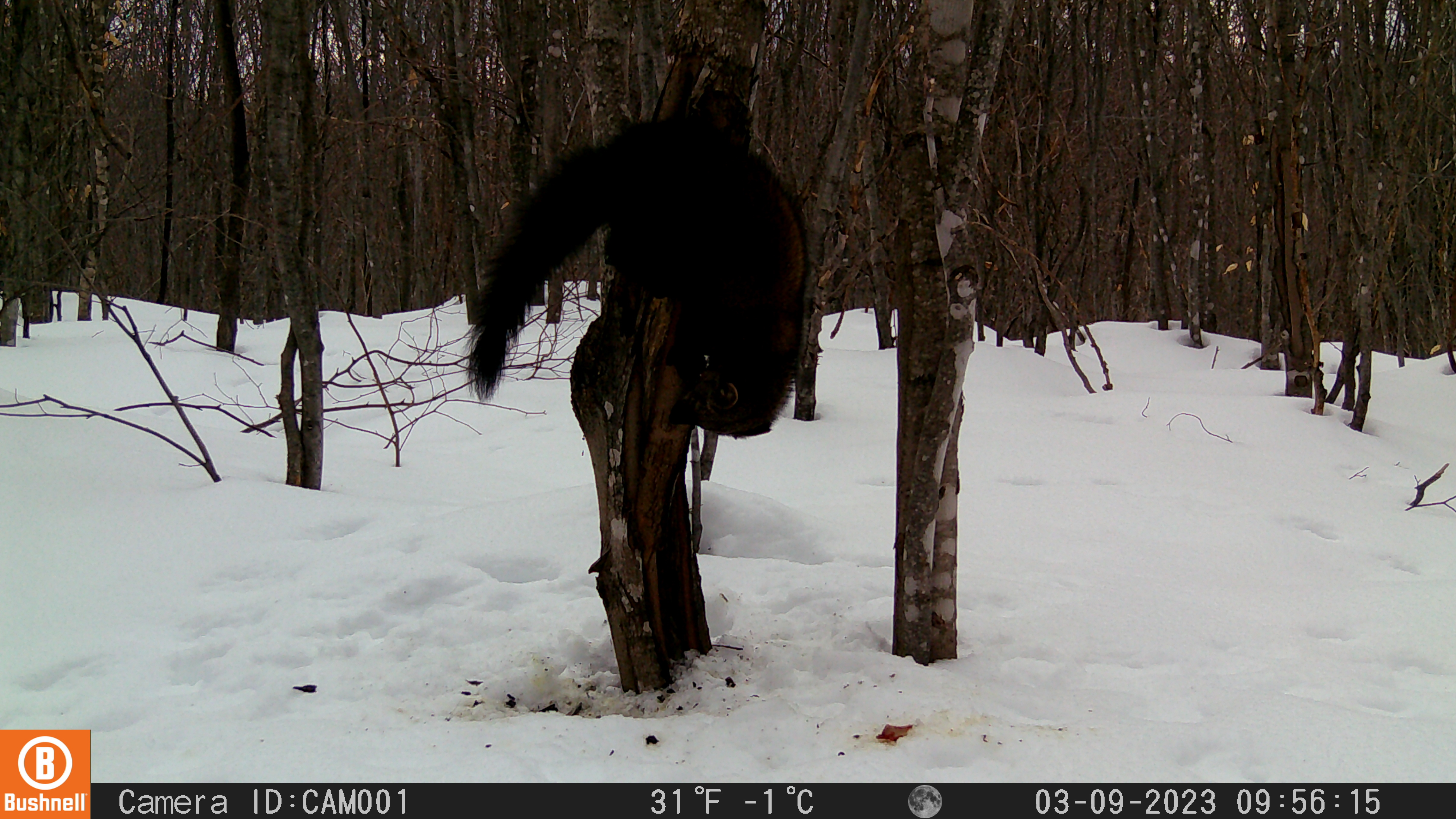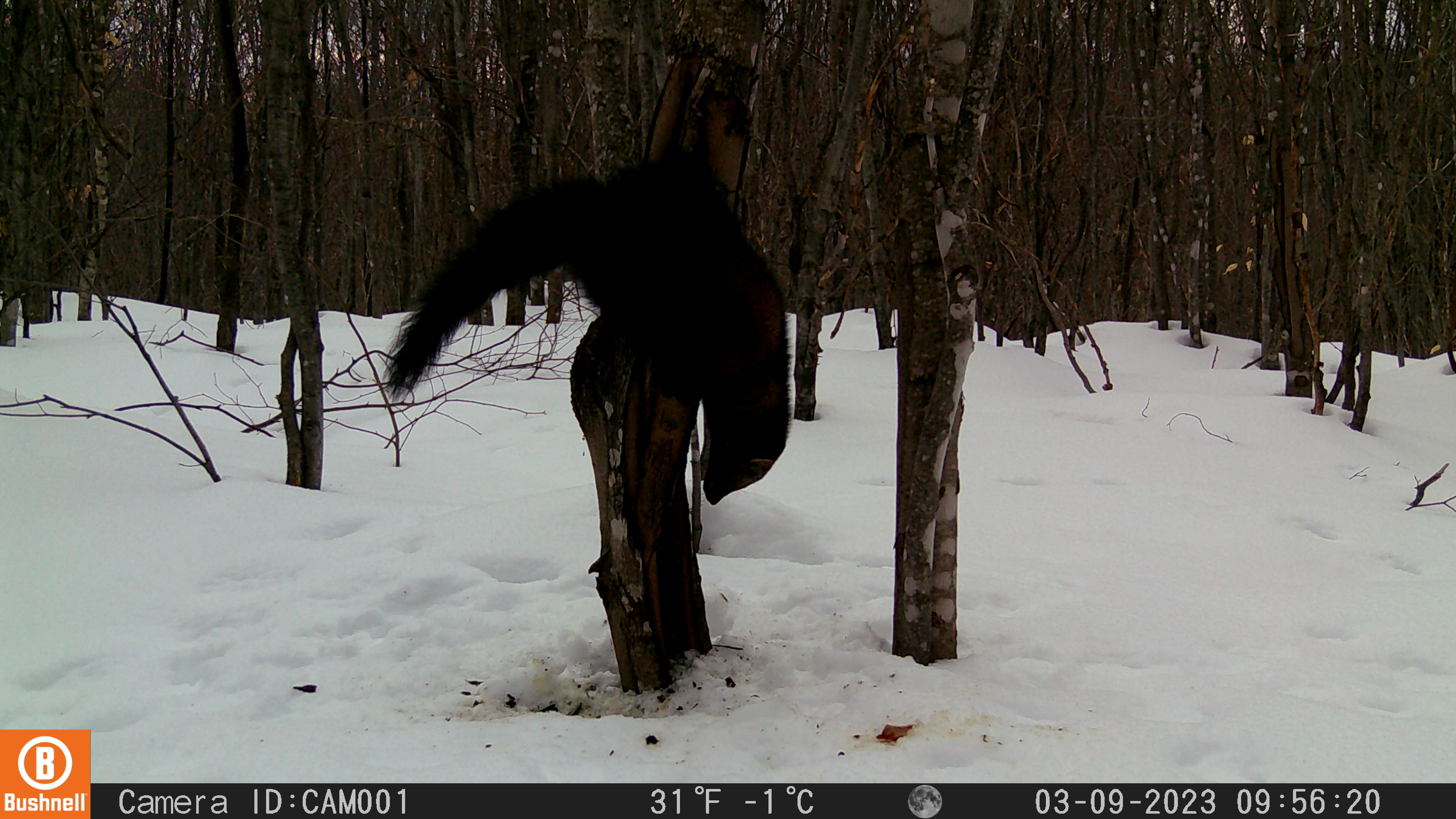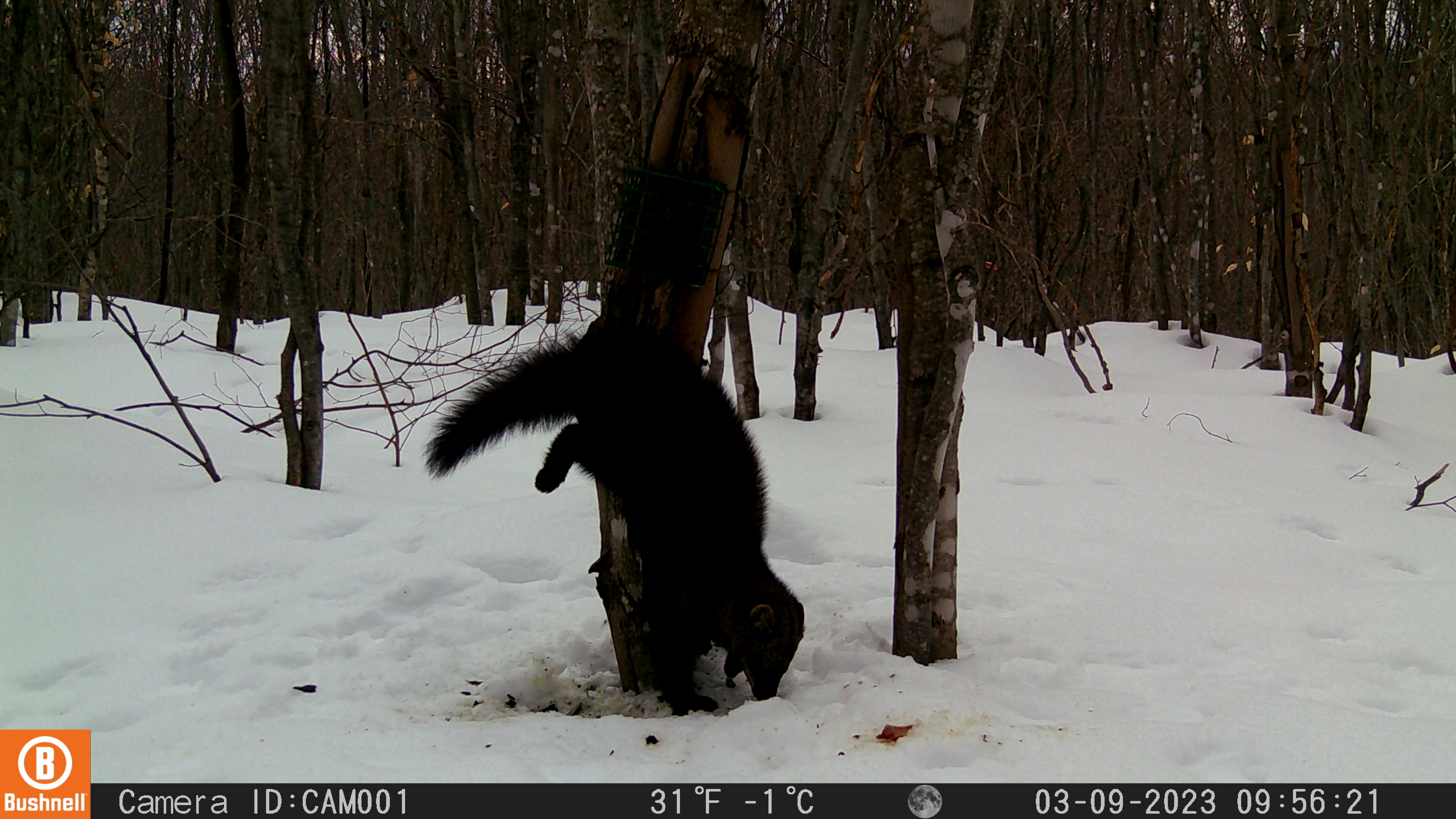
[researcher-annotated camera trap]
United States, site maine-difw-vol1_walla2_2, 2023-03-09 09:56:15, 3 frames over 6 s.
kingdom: Animalia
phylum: Chordata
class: Mammalia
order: Carnivora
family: Mustelidae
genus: Pekania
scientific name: Pekania pennanti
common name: fisher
Fisher (Pekania pennanti).